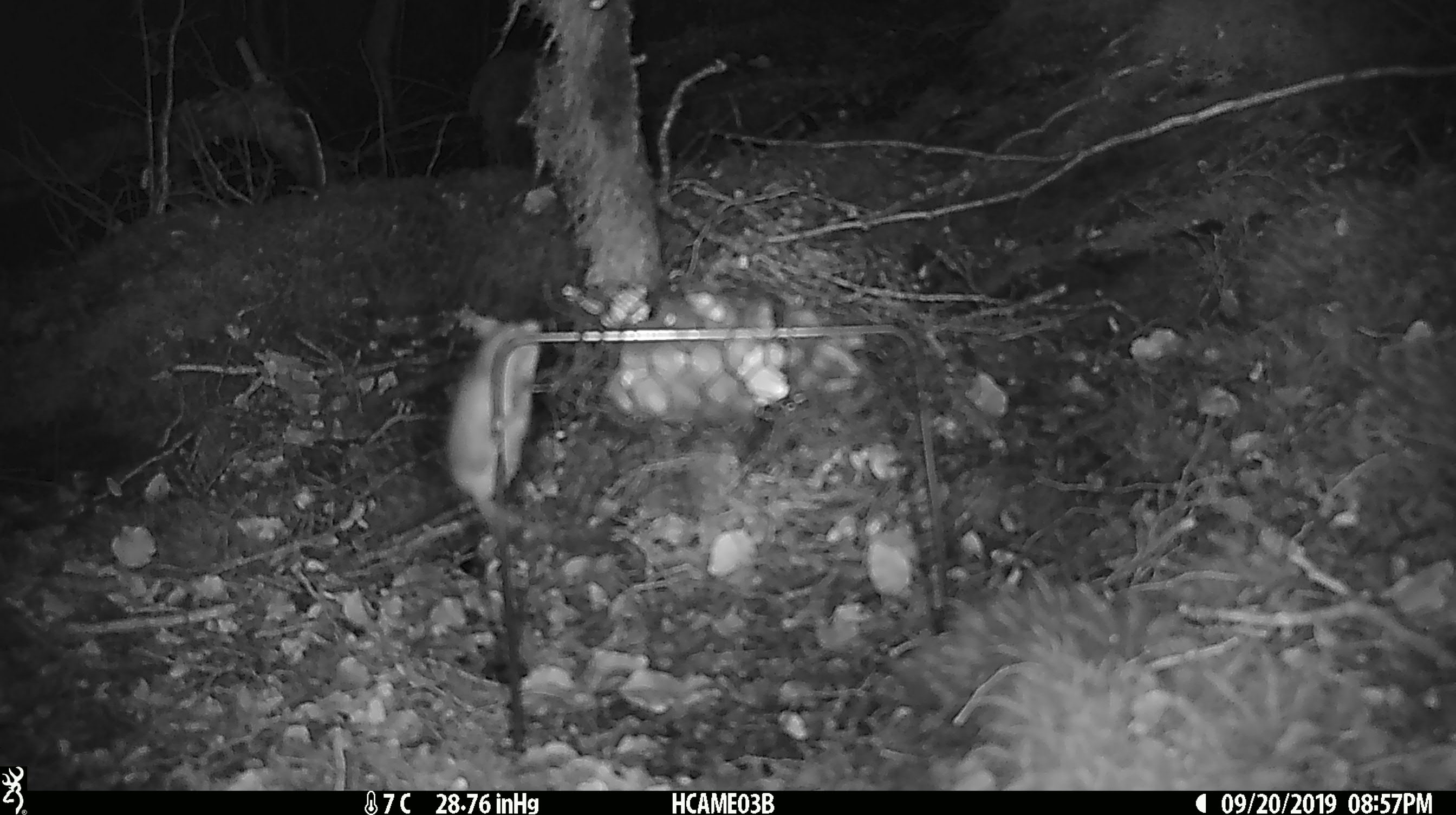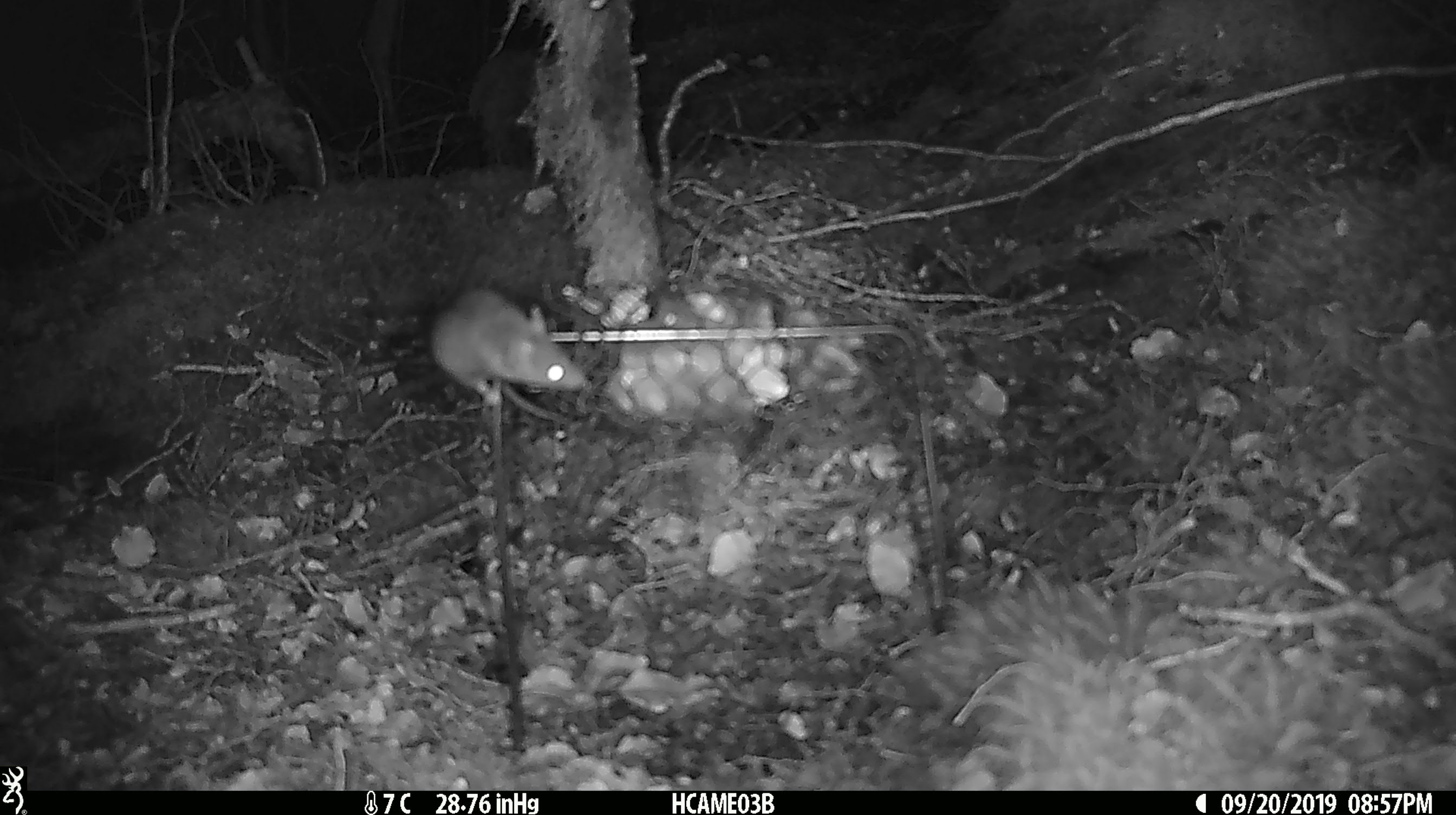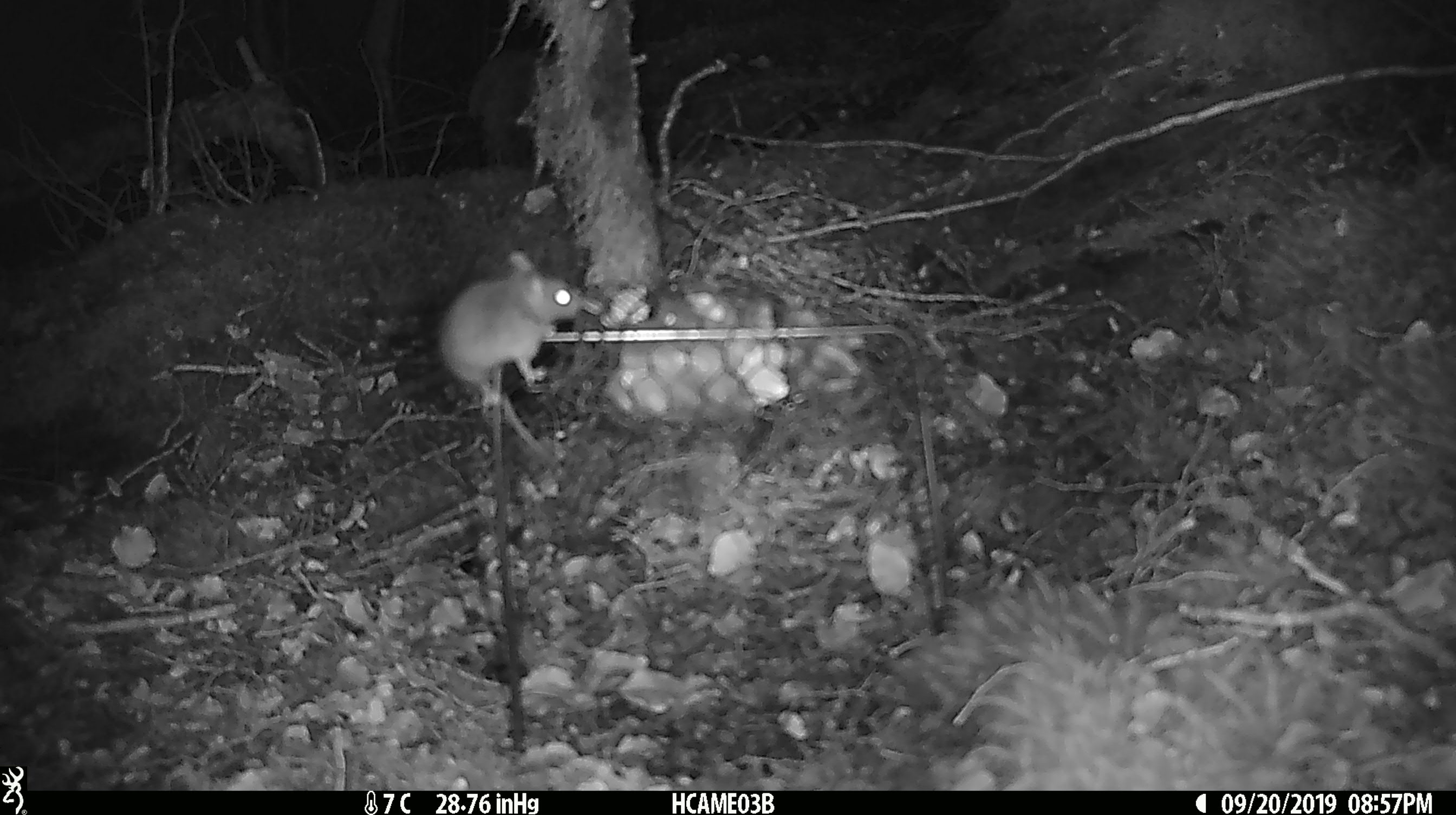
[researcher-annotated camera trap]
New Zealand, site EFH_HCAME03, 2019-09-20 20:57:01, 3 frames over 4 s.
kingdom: Animalia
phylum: Chordata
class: Mammalia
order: Rodentia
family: Muridae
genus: Mus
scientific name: Mus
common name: mouse